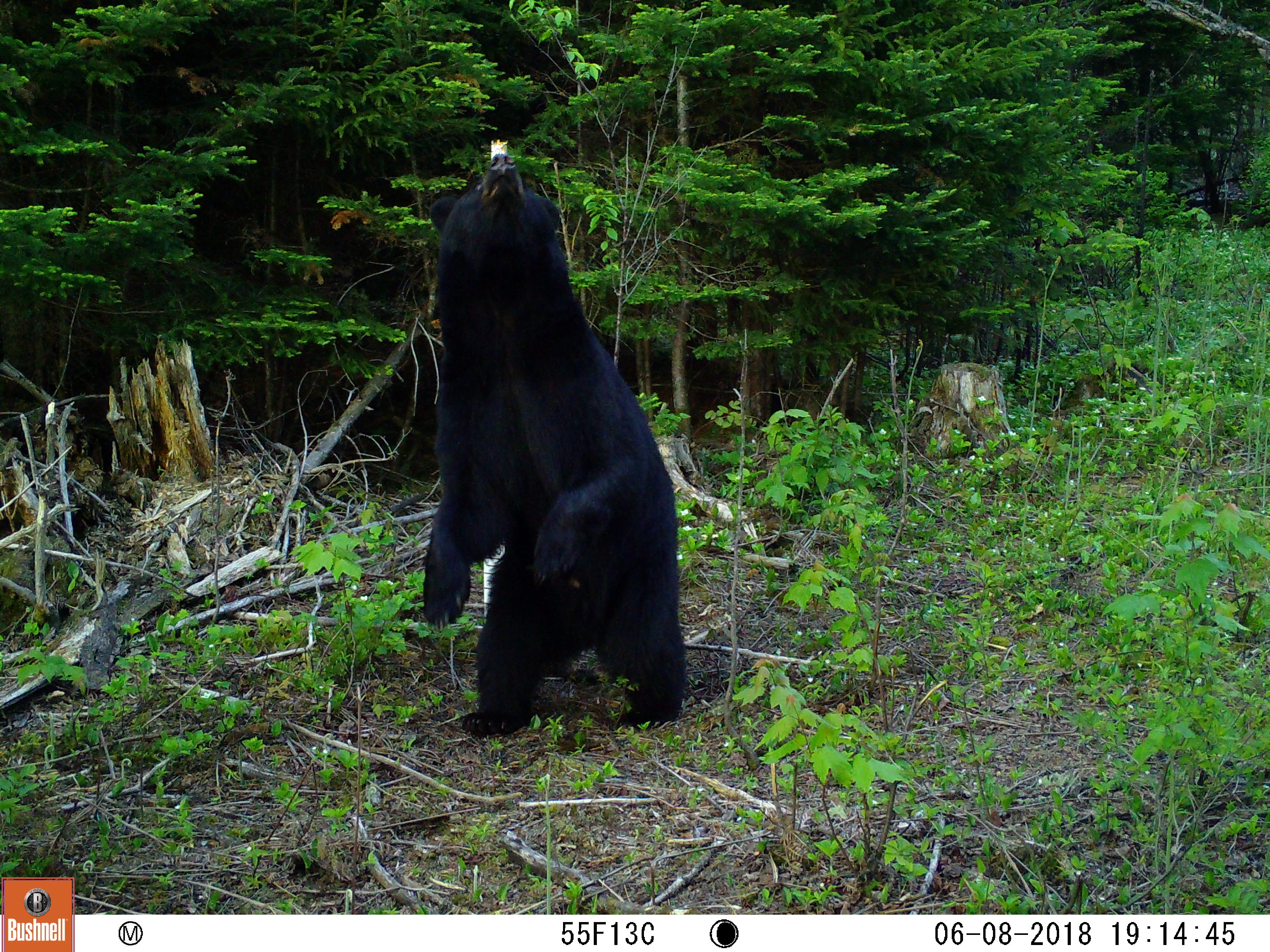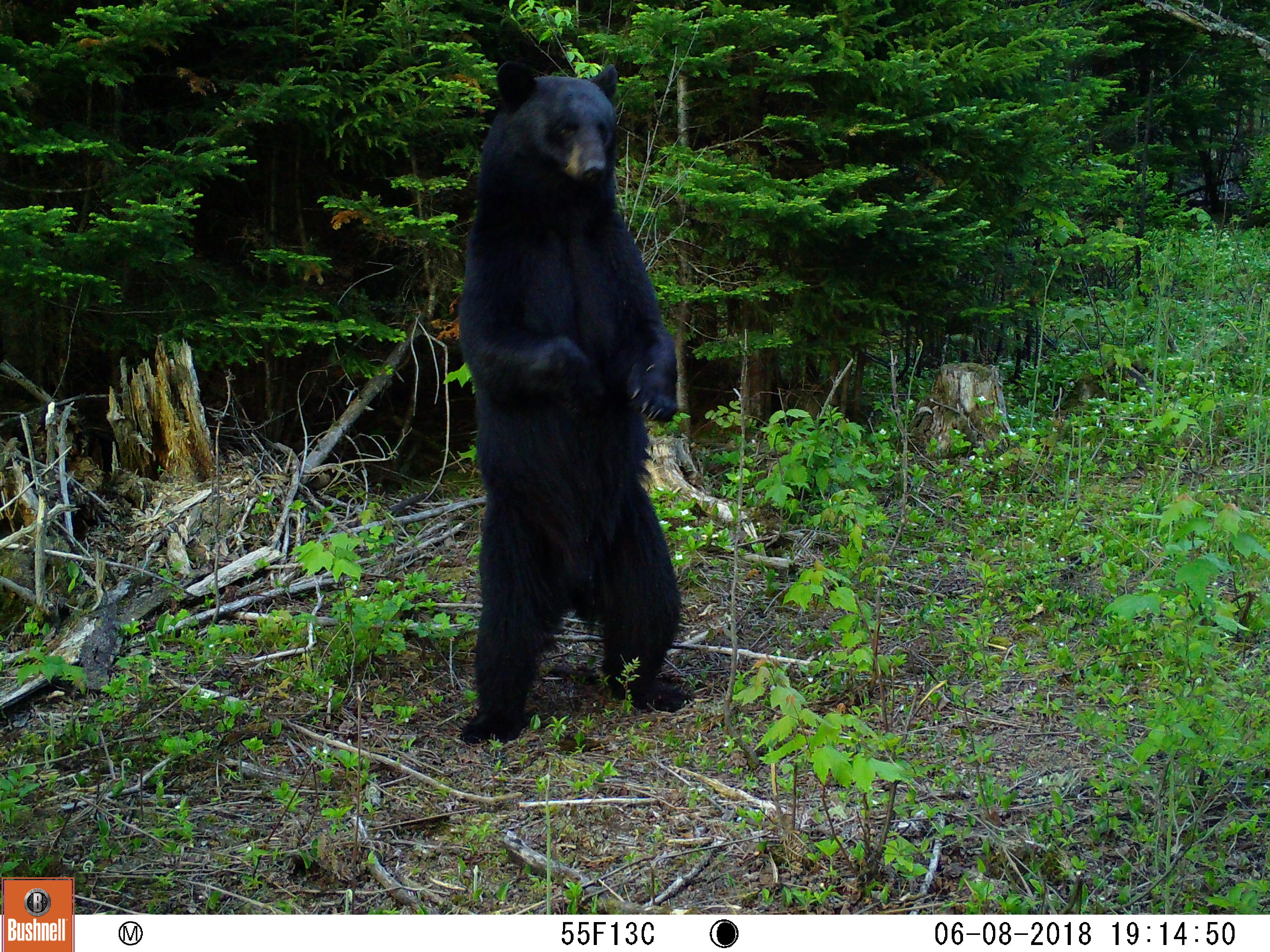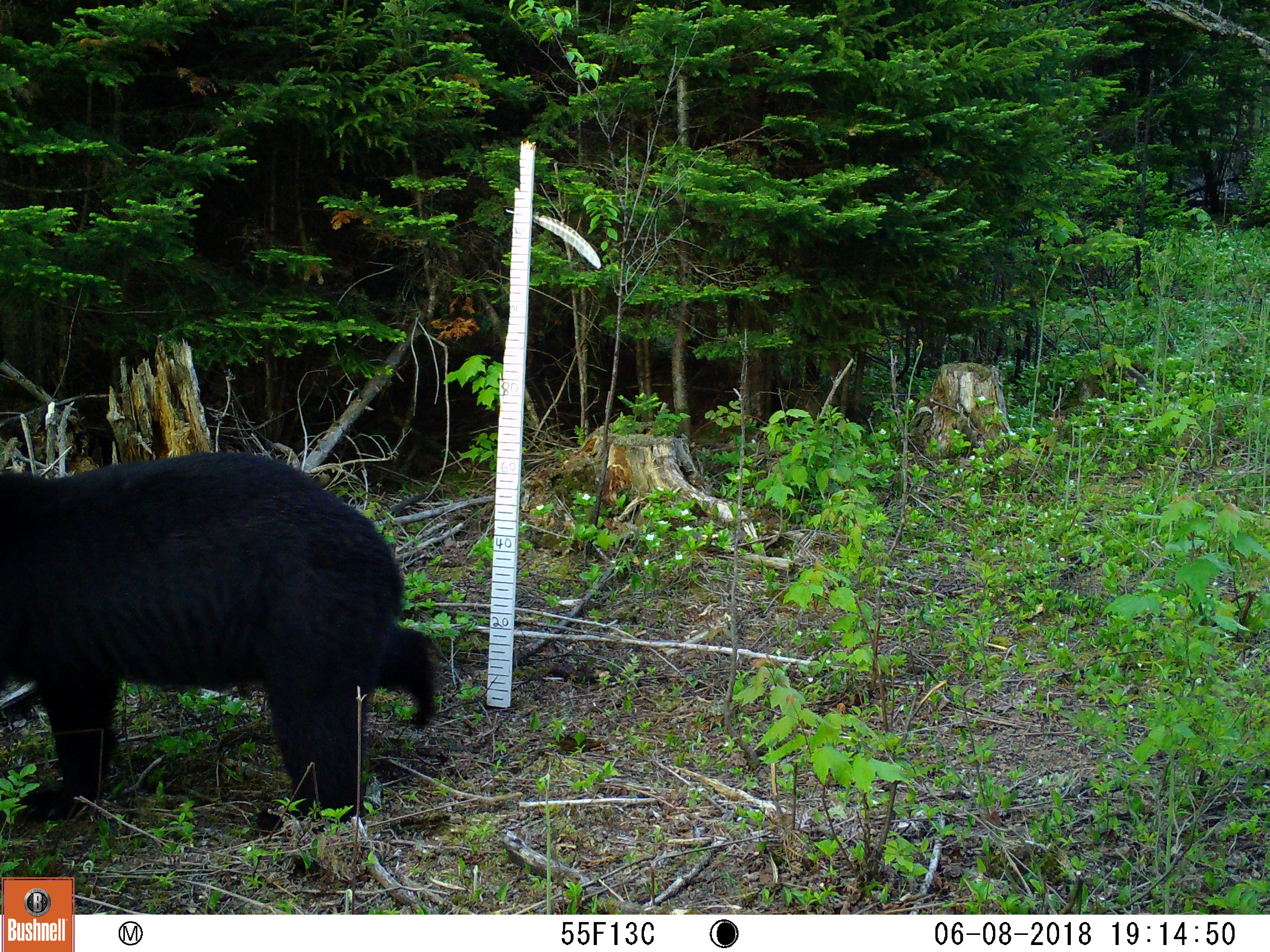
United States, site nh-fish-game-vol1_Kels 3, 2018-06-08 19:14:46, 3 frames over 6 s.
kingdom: Animalia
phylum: Chordata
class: Mammalia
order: Carnivora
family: Ursidae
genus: Ursus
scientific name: Ursus americanus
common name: black bear